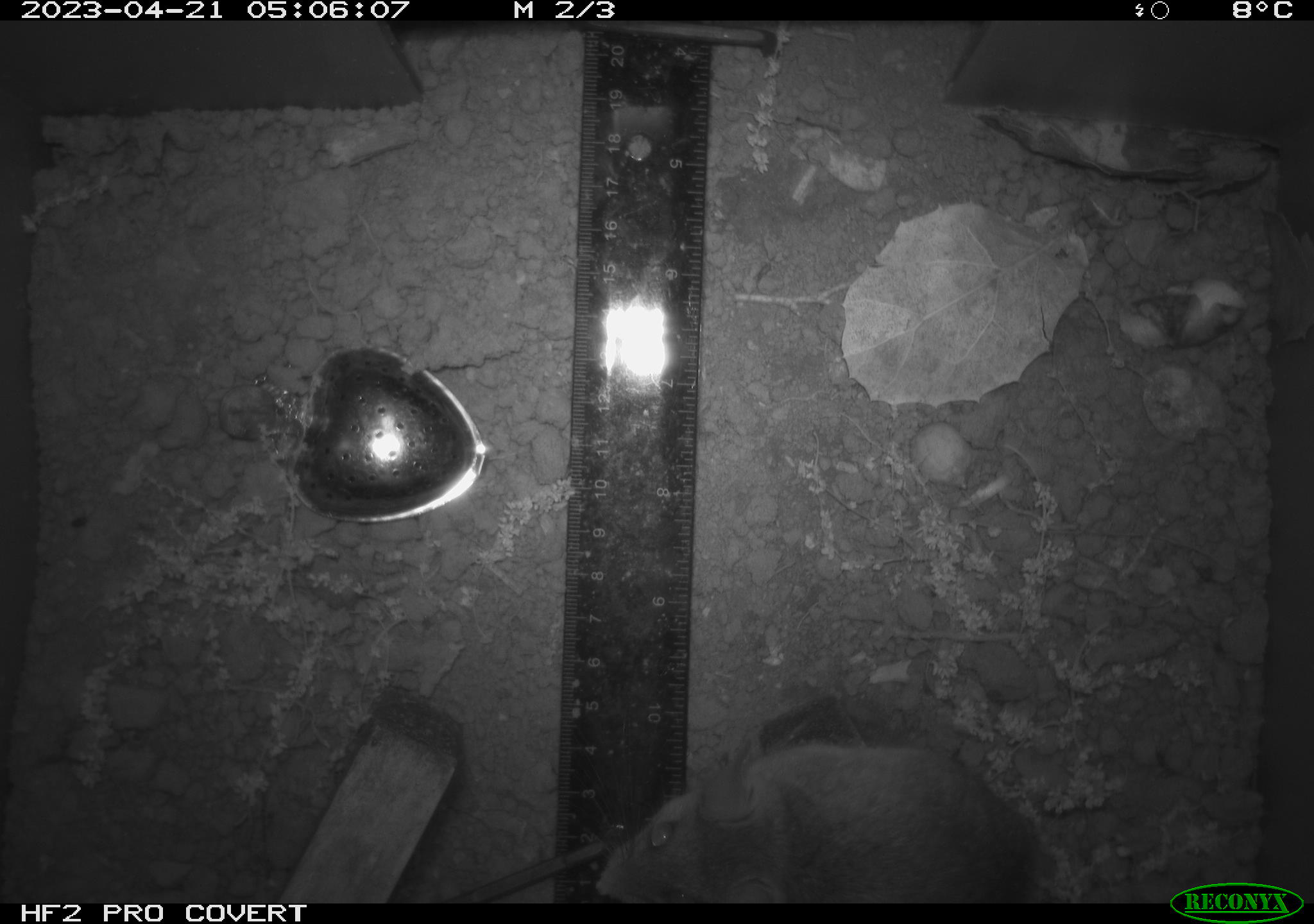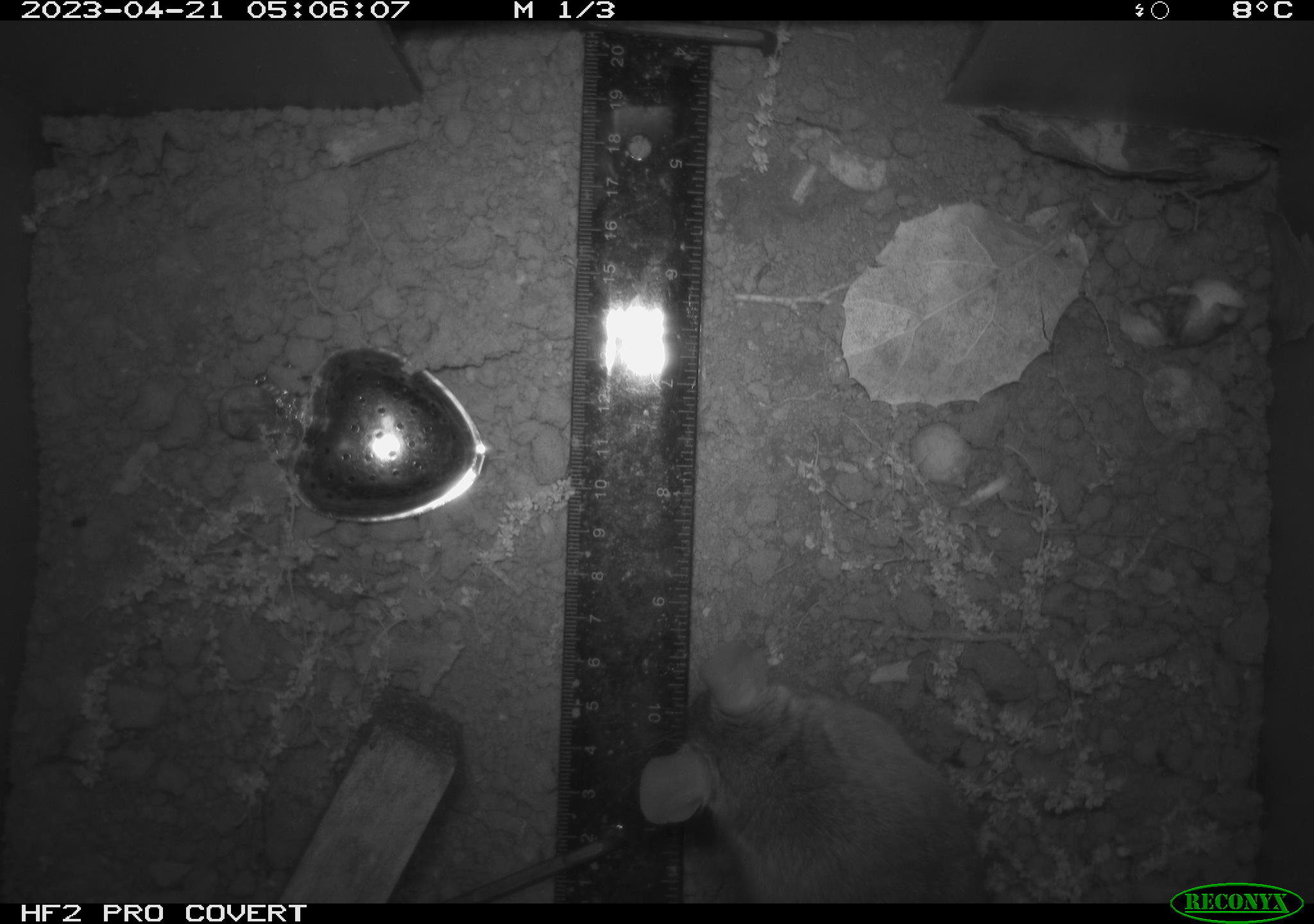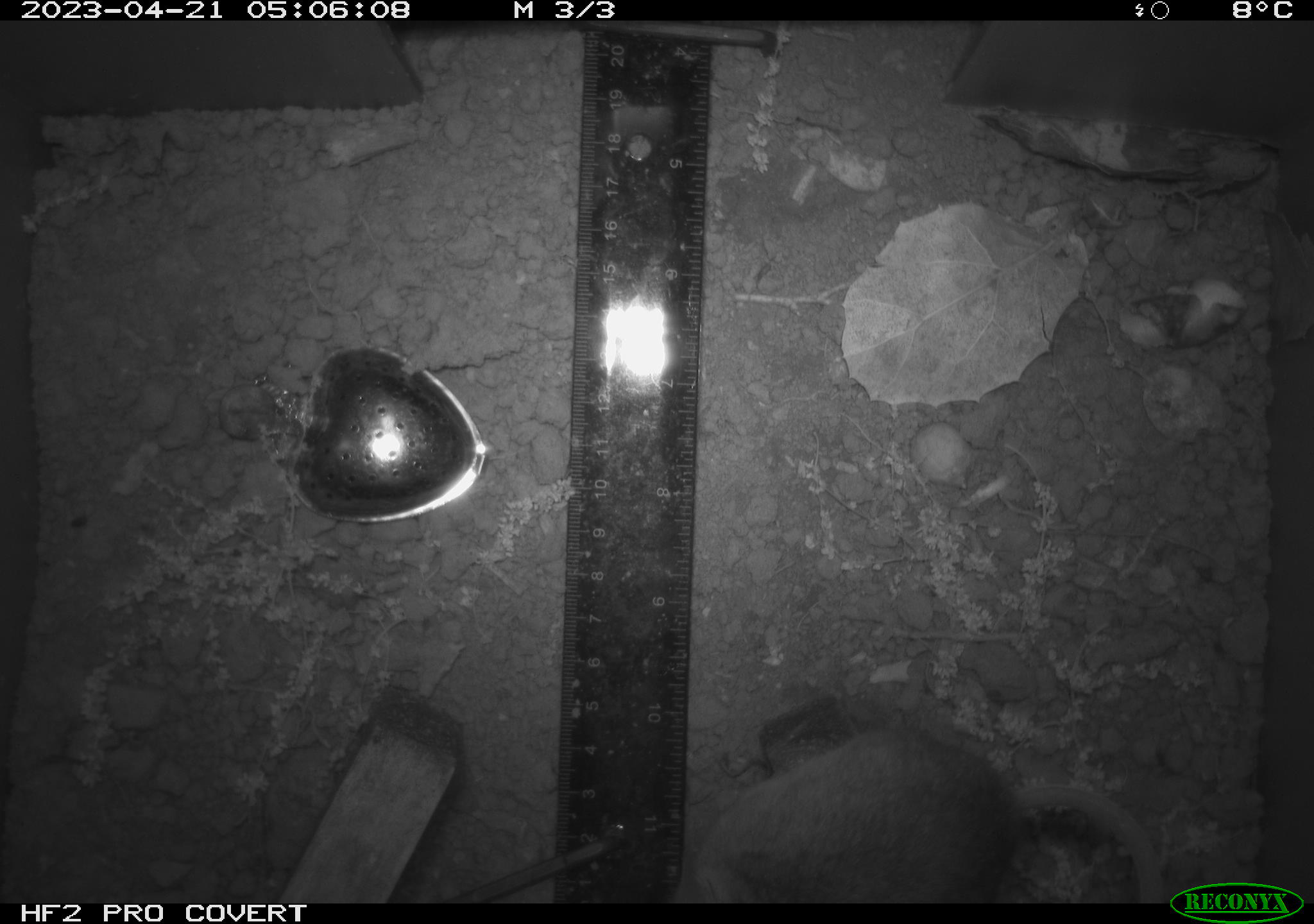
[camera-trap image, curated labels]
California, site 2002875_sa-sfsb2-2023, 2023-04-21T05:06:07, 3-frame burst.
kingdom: Animalia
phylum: Chordata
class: Mammalia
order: Rodentia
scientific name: Rodentia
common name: mouse species